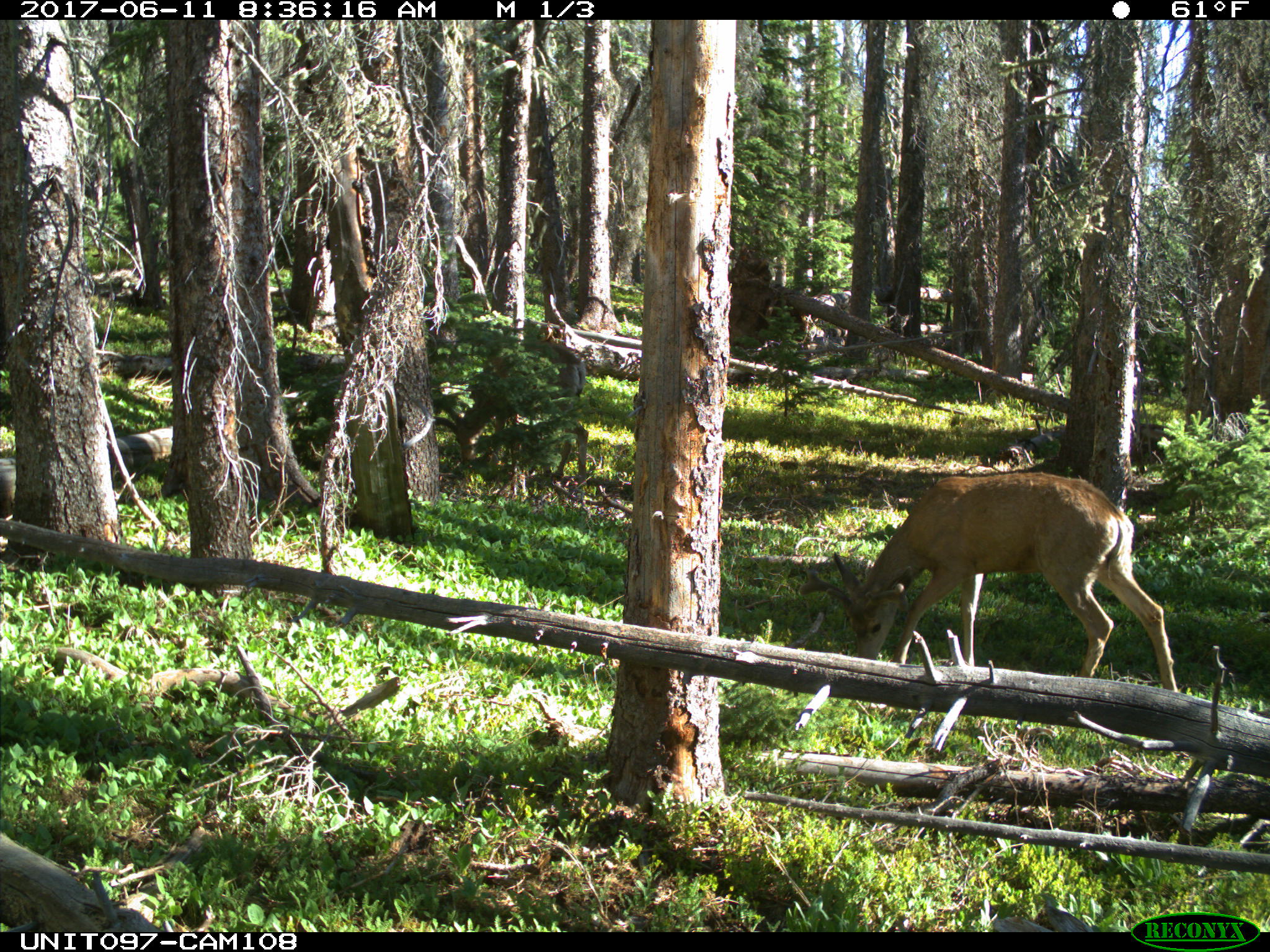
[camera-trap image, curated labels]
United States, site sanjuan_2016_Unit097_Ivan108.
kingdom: Animalia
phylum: Chordata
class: Mammalia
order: Artiodactyla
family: Cervidae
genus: Odocoileus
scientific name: Odocoileus hemionus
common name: mule deer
Odocoileus hemionus (mule deer).